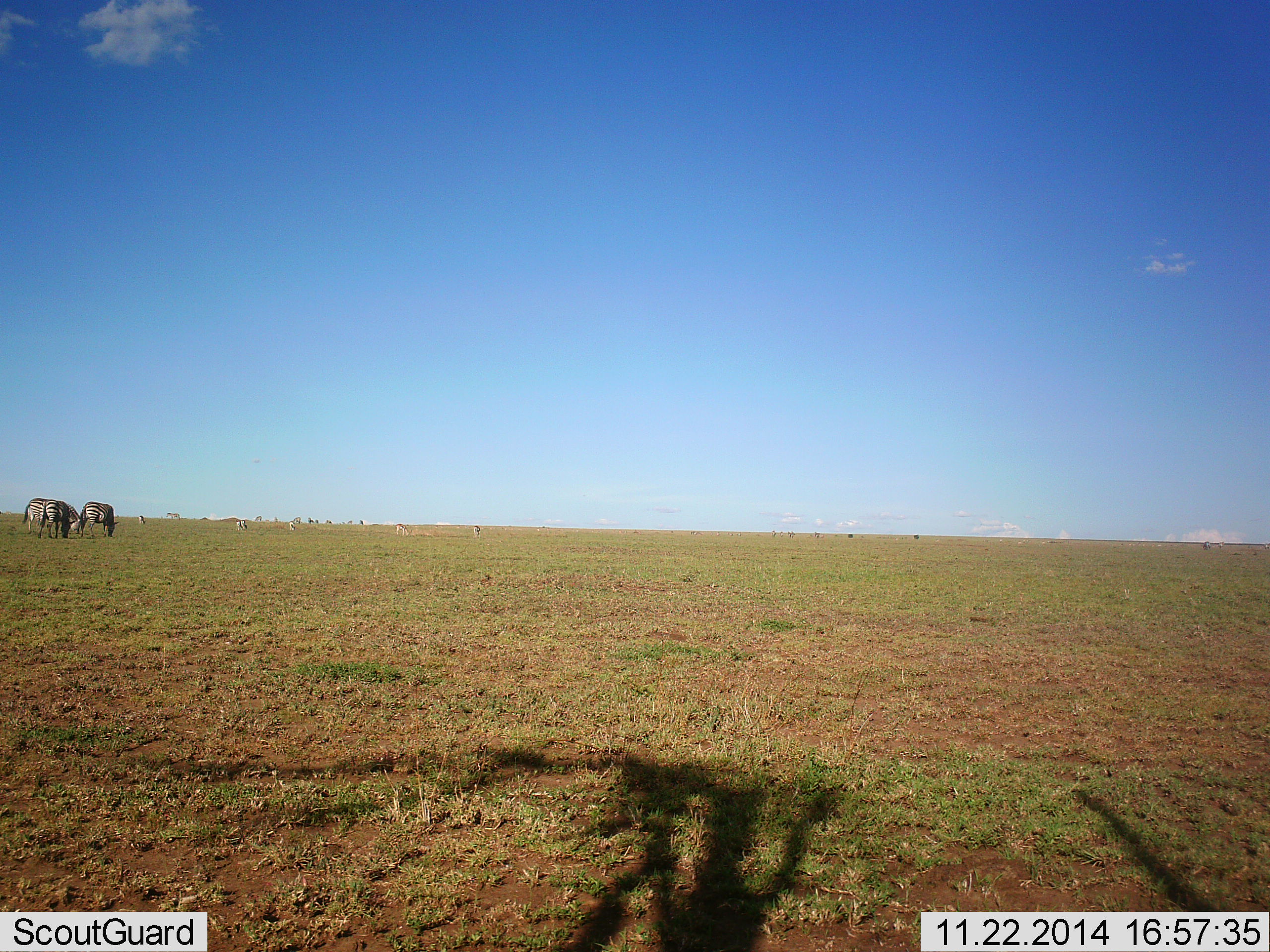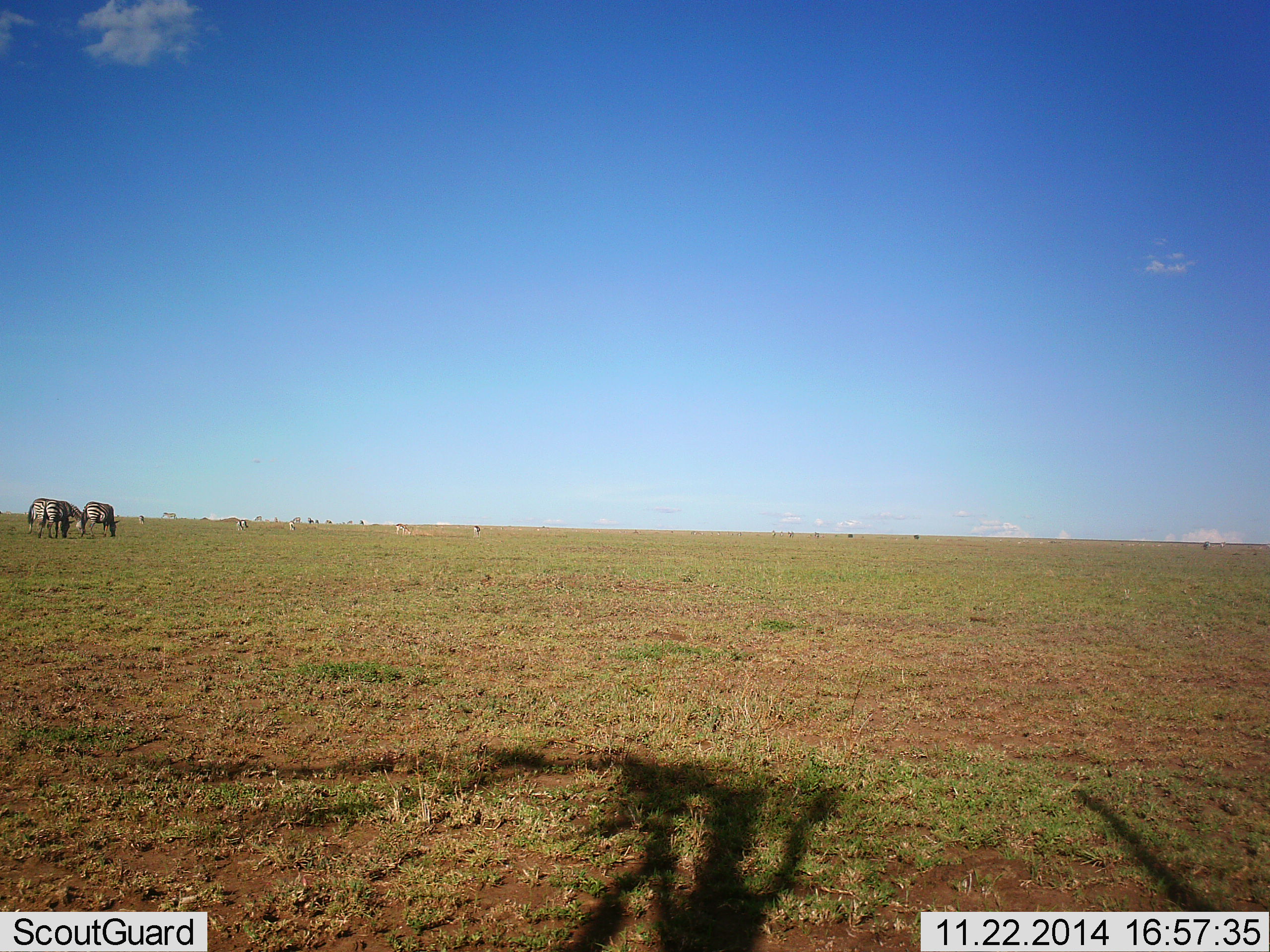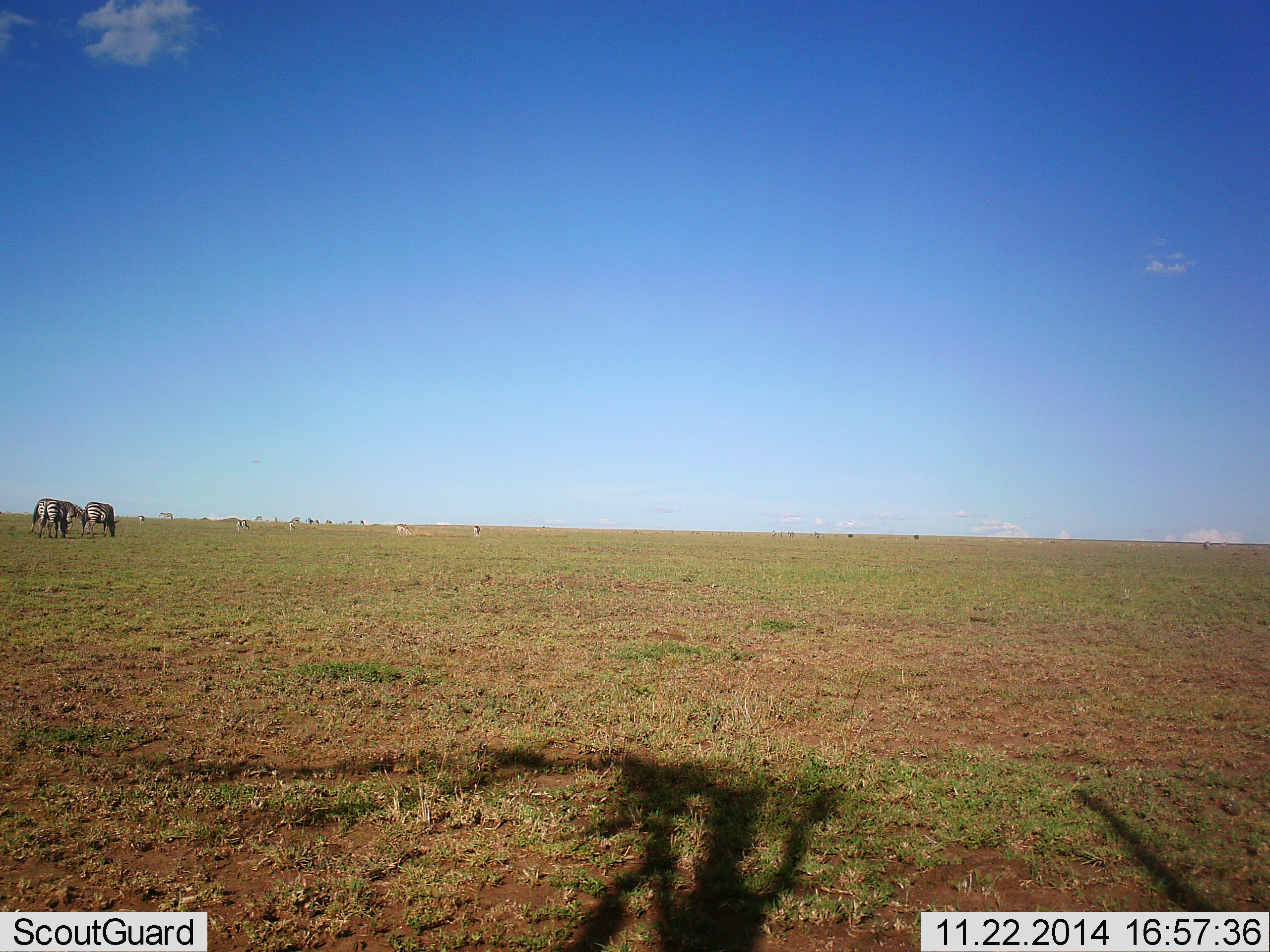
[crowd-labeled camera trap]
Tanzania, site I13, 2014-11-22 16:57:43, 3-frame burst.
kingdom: Animalia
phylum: Chordata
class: Mammalia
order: Perissodactyla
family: Equidae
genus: Equus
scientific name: Equus quagga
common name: plains zebra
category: zebra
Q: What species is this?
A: Zebra (plains zebra) (Equus quagga).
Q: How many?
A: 6.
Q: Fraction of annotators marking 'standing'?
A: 27%.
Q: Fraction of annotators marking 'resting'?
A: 0%.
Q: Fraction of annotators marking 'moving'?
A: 36%.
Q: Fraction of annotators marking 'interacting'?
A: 0%.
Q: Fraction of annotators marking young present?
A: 0%.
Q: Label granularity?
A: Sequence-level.